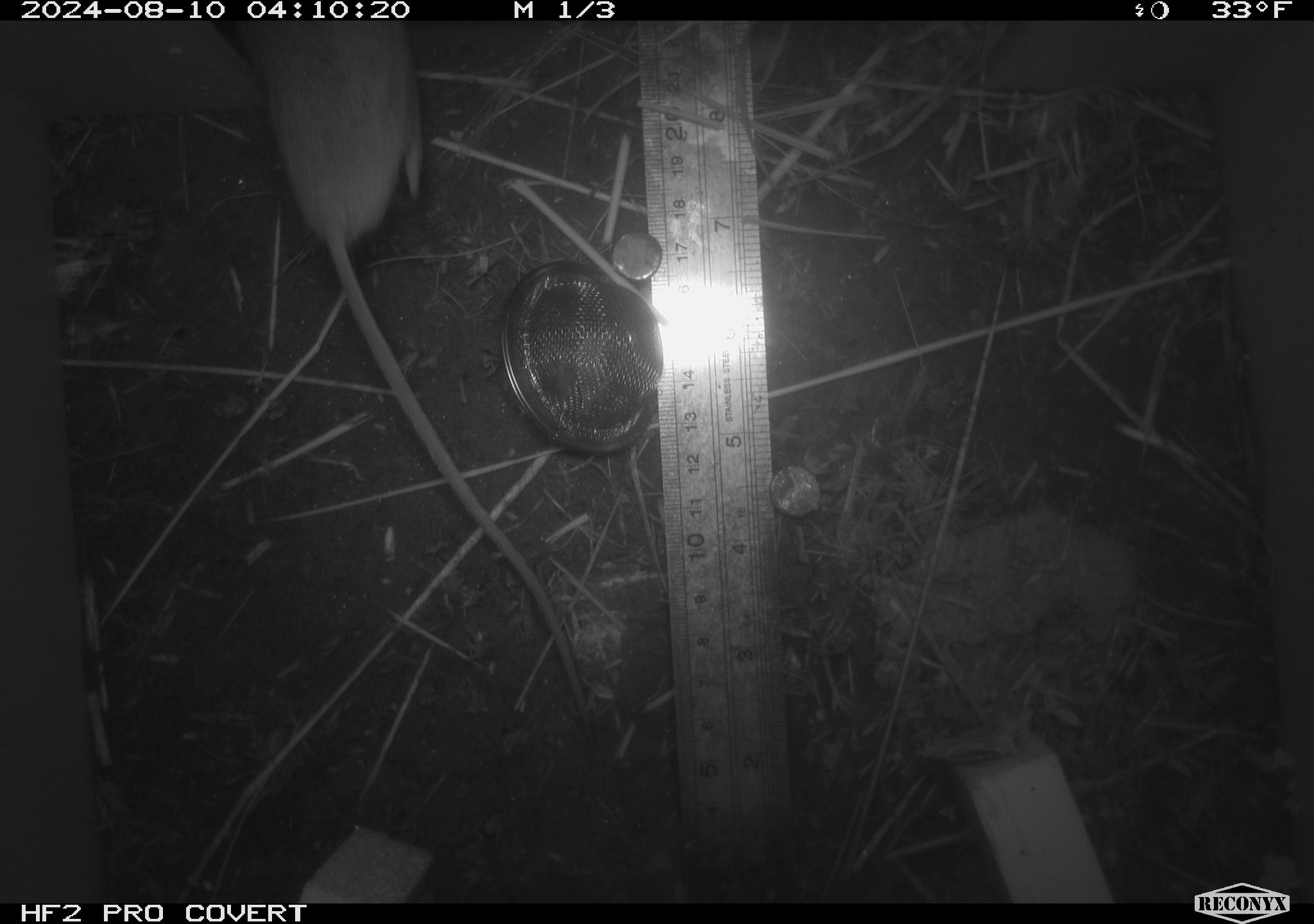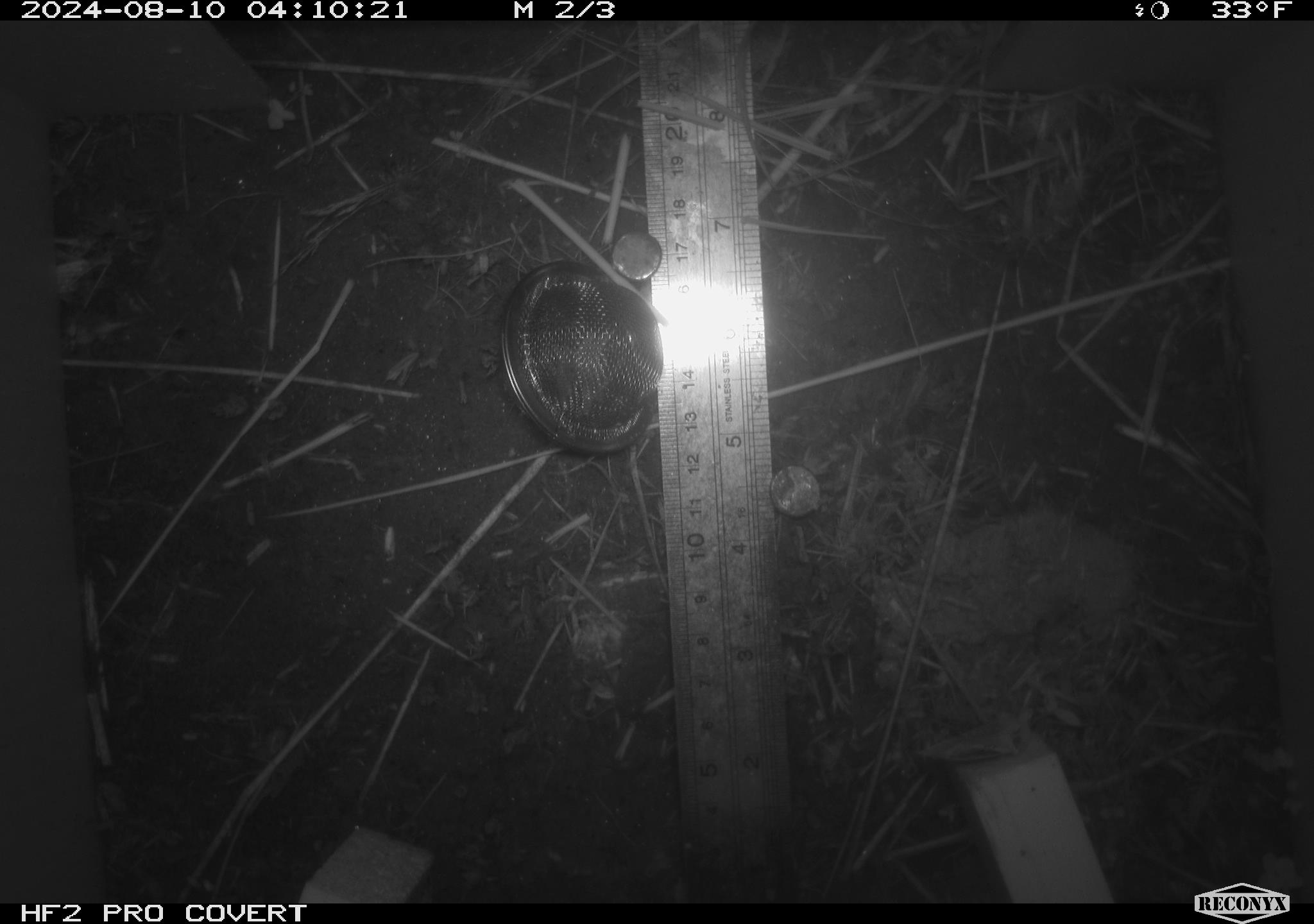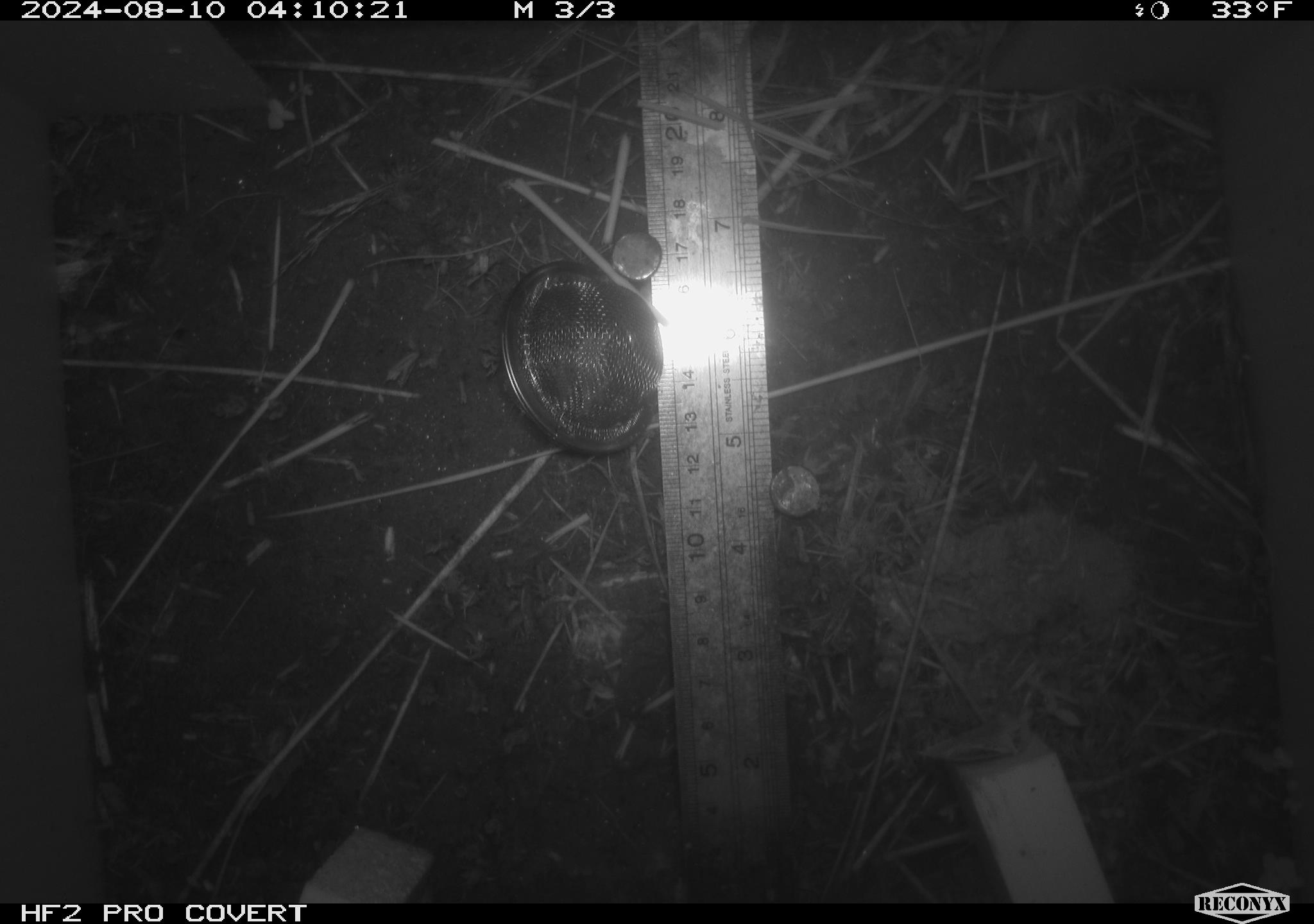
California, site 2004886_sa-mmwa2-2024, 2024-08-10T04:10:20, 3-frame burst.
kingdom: Animalia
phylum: Chordata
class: Mammalia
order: Rodentia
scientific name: Rodentia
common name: mouse species